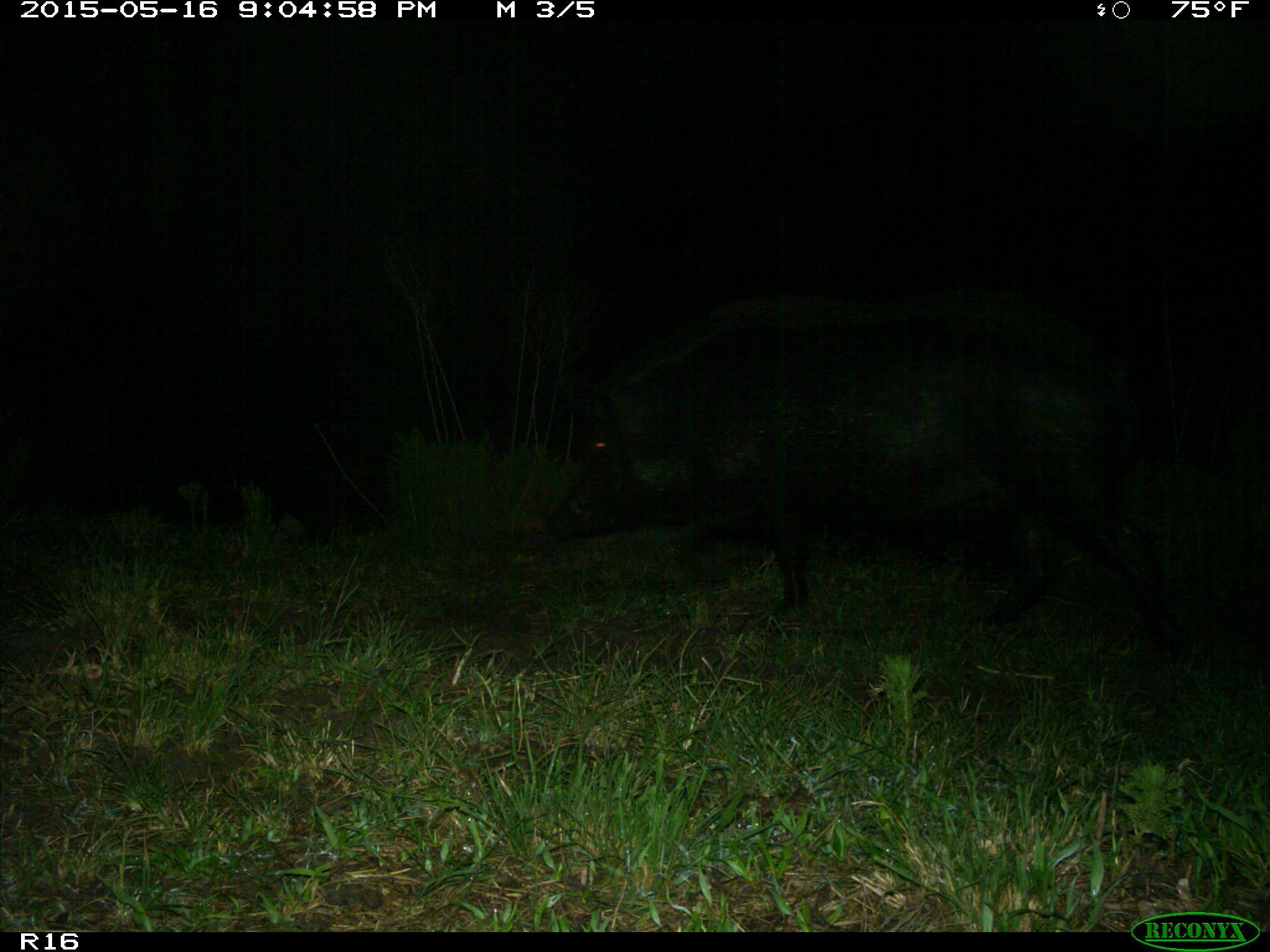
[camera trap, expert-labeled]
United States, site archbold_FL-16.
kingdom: Animalia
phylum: Chordata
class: Mammalia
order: Artiodactyla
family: Suidae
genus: Sus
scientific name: Sus scrofa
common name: wild boar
Sus scrofa (wild boar).